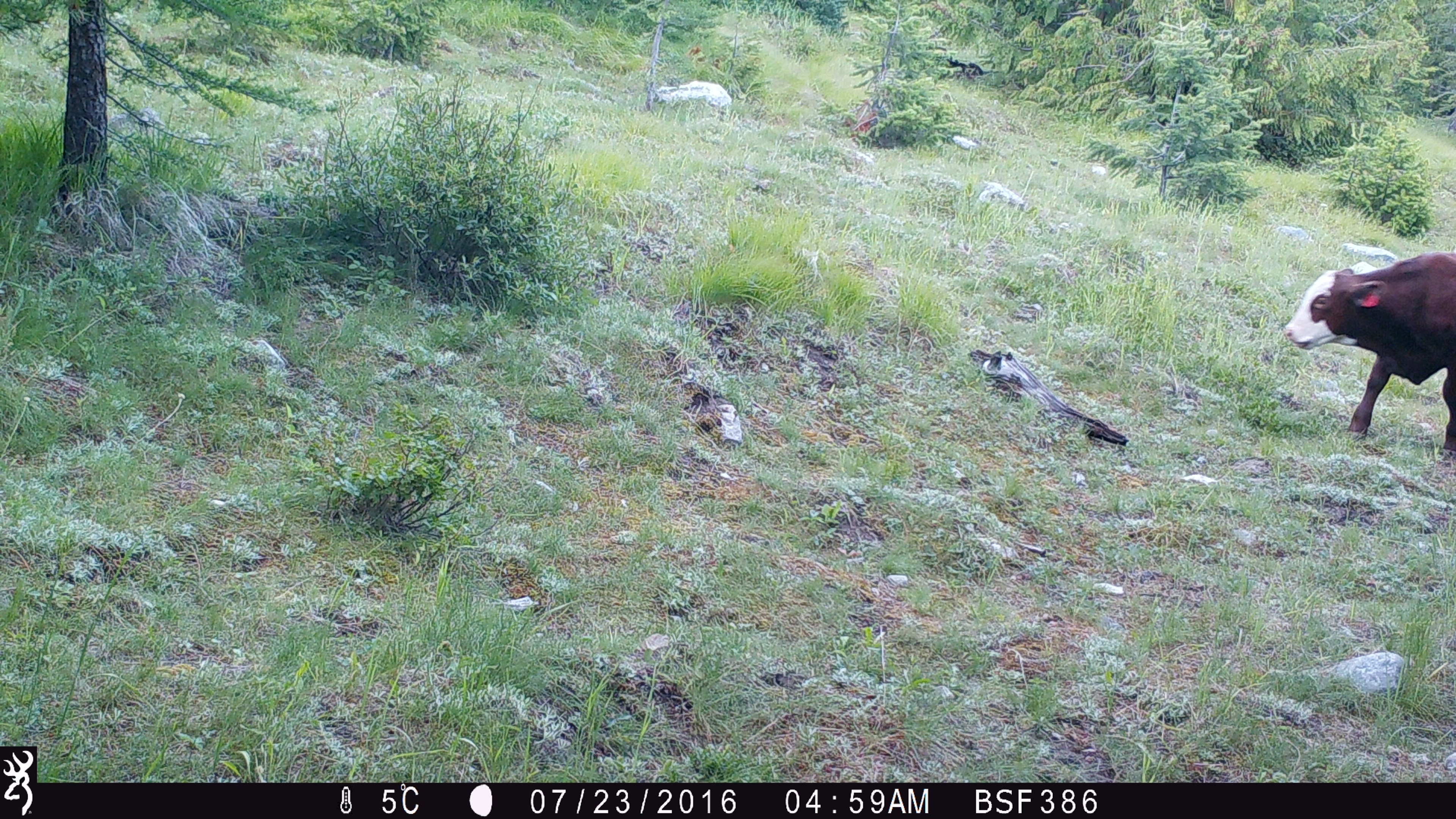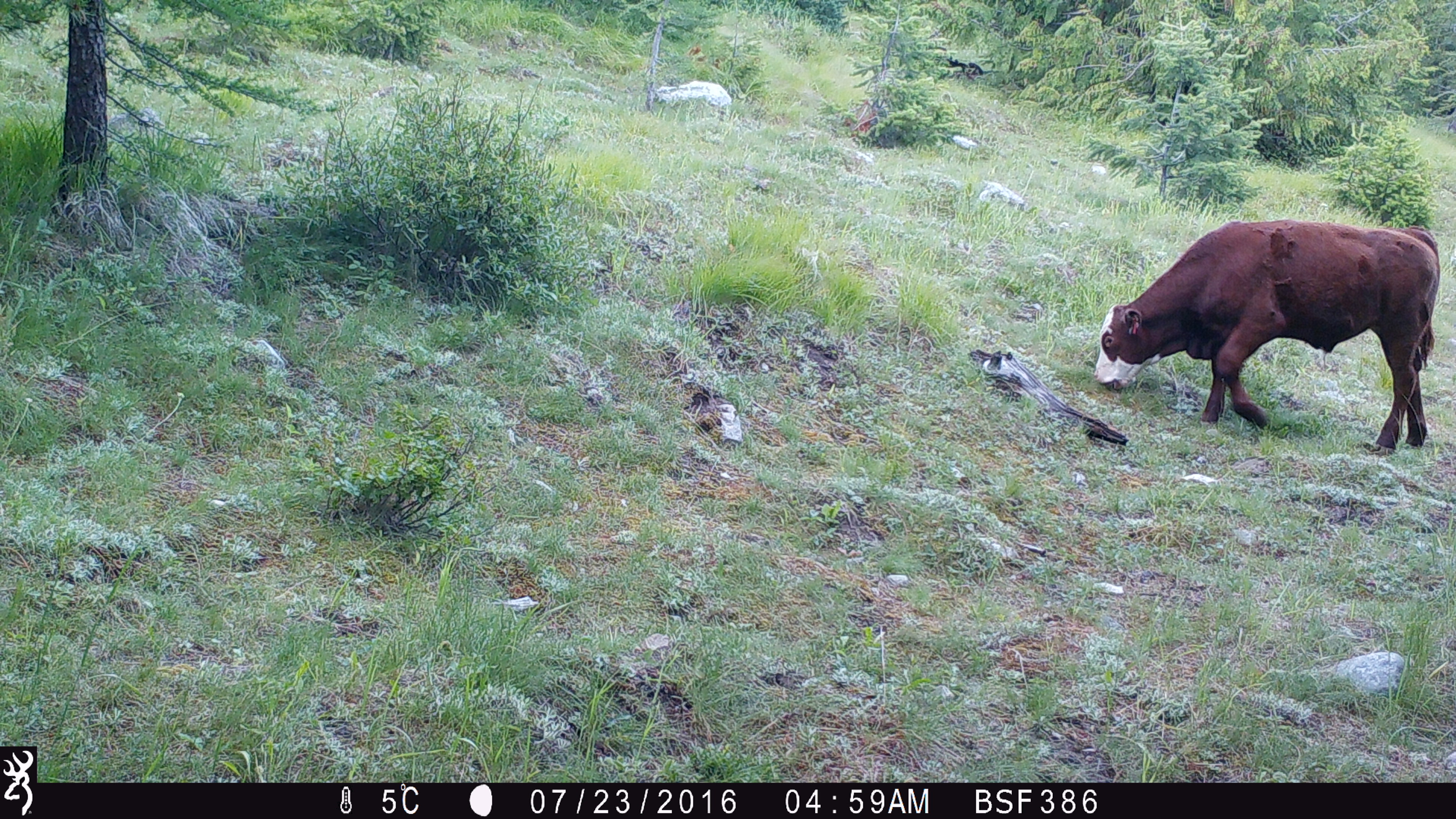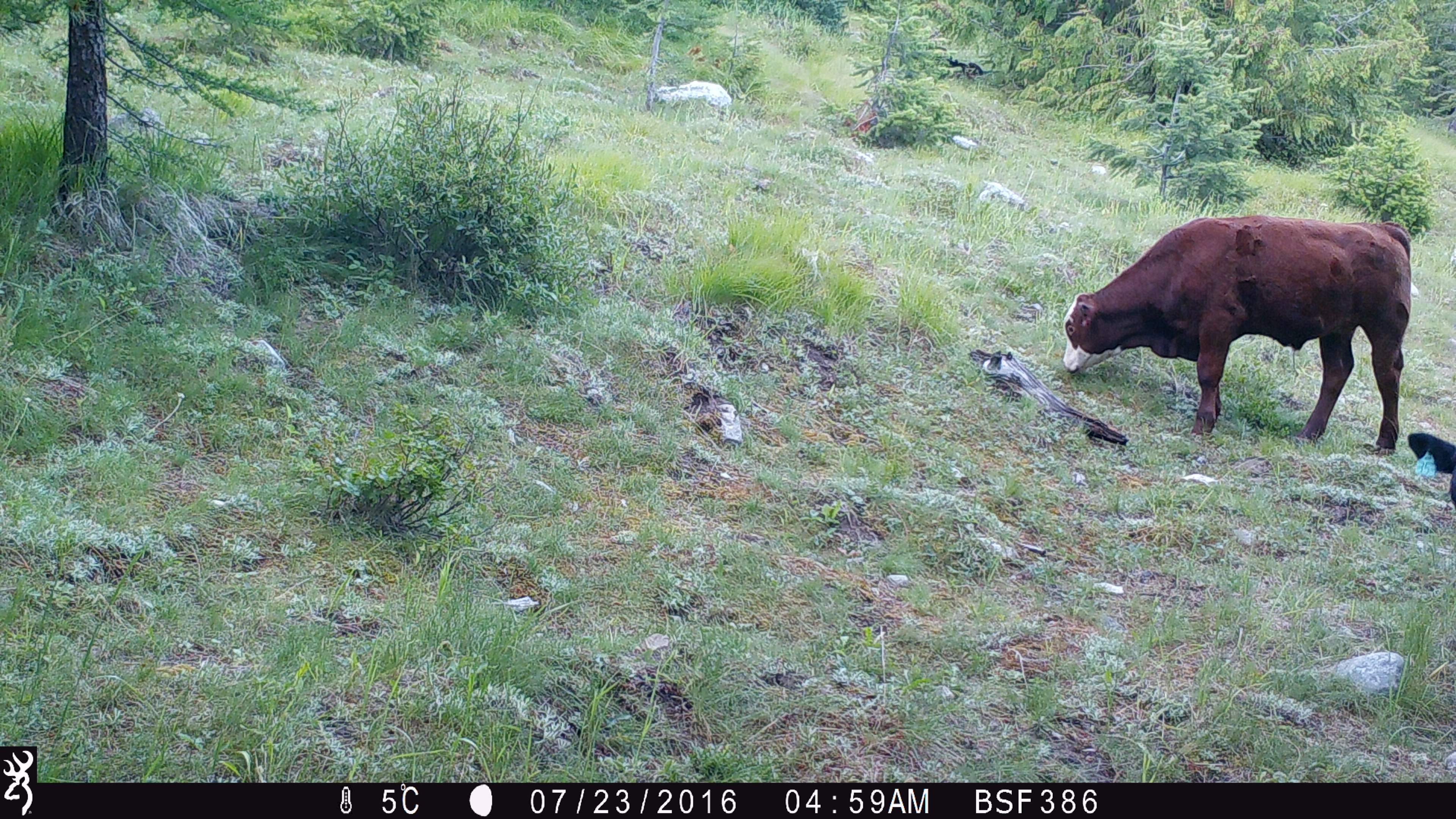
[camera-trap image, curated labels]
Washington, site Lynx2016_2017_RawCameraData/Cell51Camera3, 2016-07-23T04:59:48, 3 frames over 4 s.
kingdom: Animalia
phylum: Chordata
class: Mammalia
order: Artiodactyla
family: Bovidae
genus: Bos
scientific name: Bos taurus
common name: domestic cattle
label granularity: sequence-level